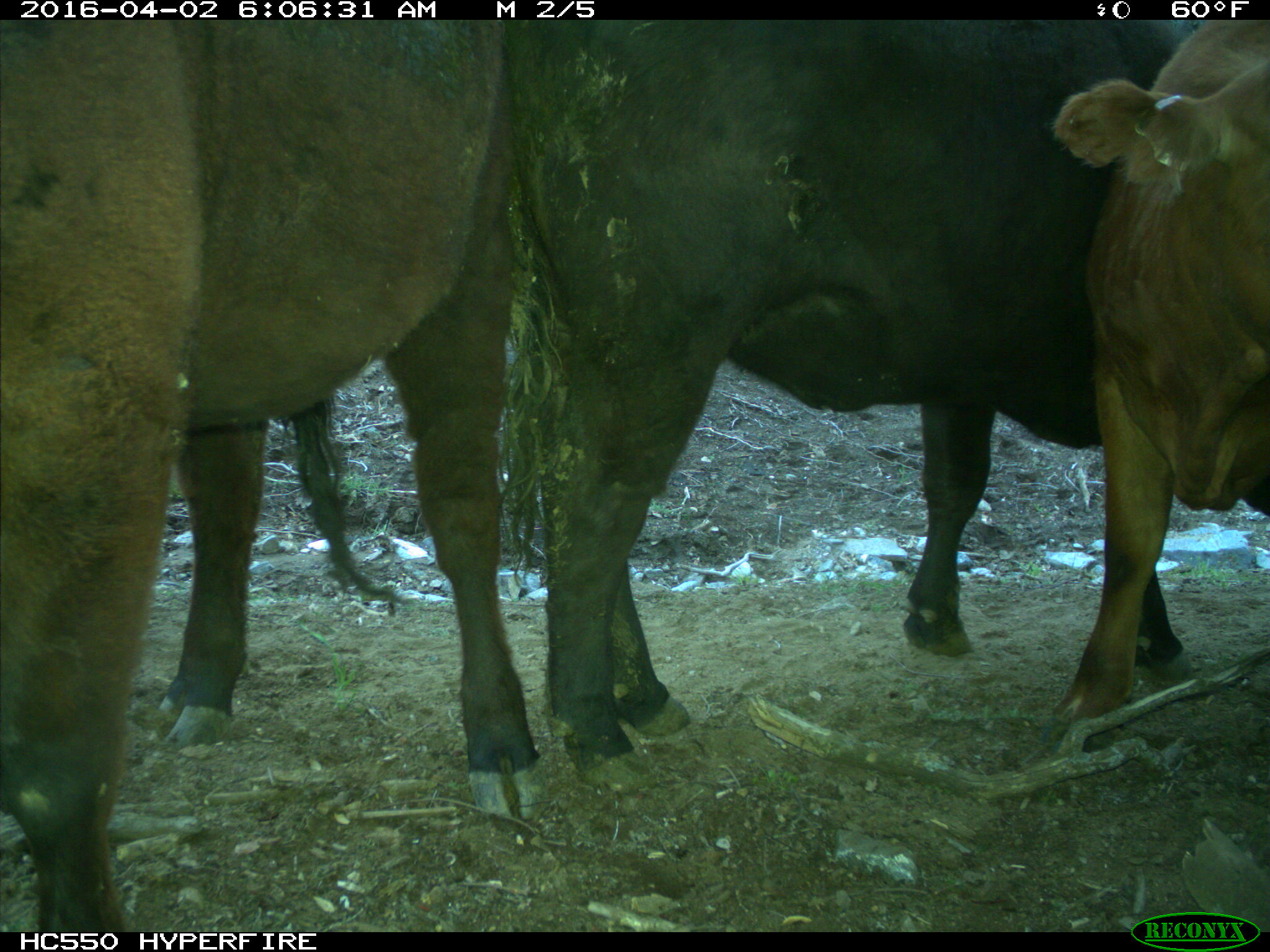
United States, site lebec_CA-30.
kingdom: Animalia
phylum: Chordata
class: Mammalia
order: Artiodactyla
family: Bovidae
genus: Bos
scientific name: Bos taurus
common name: domestic cow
Bos taurus (domestic cow).